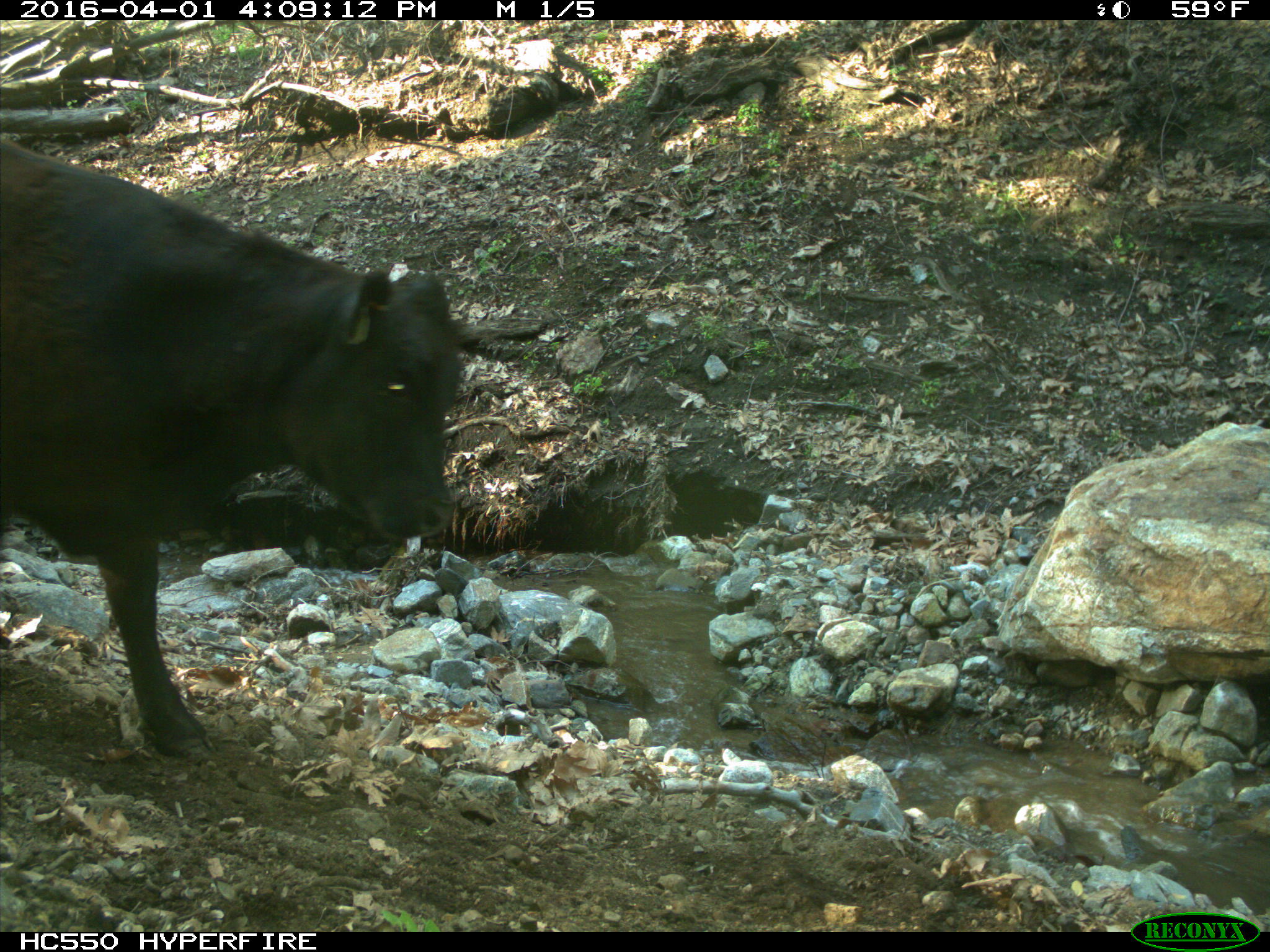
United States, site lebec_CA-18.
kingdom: Animalia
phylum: Chordata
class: Mammalia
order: Artiodactyla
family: Bovidae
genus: Bos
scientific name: Bos taurus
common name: domestic cow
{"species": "Bos taurus (domestic cow)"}